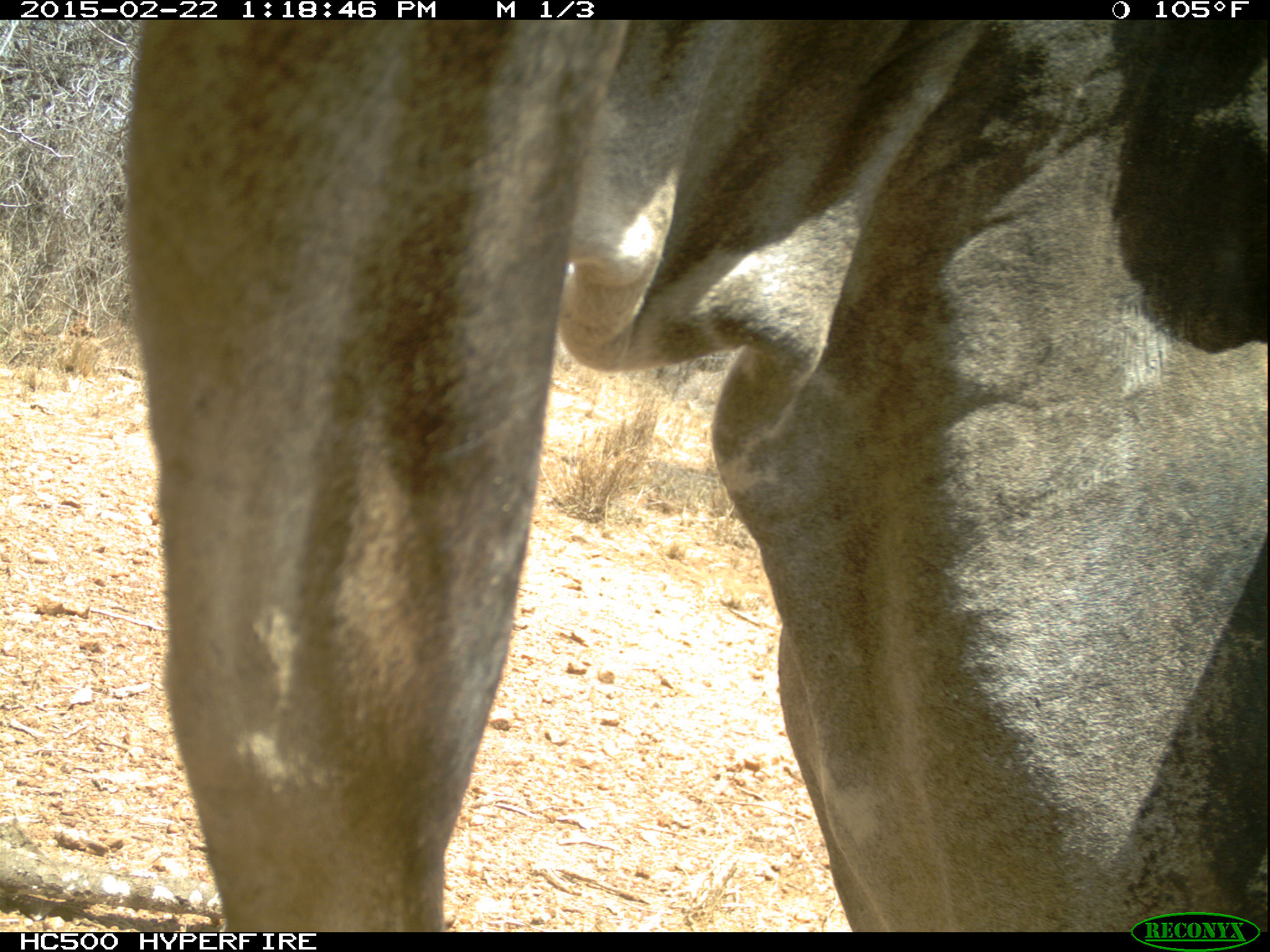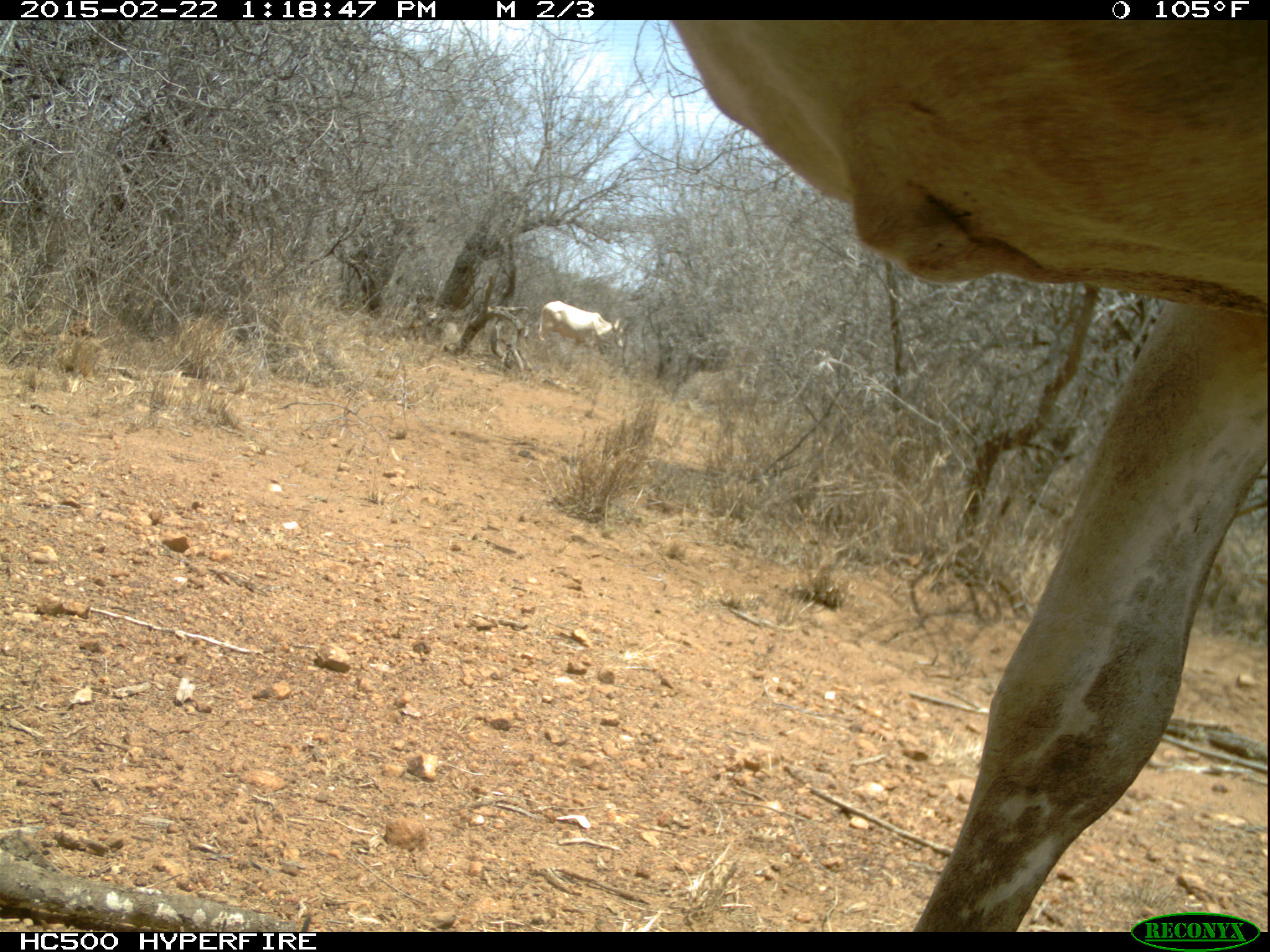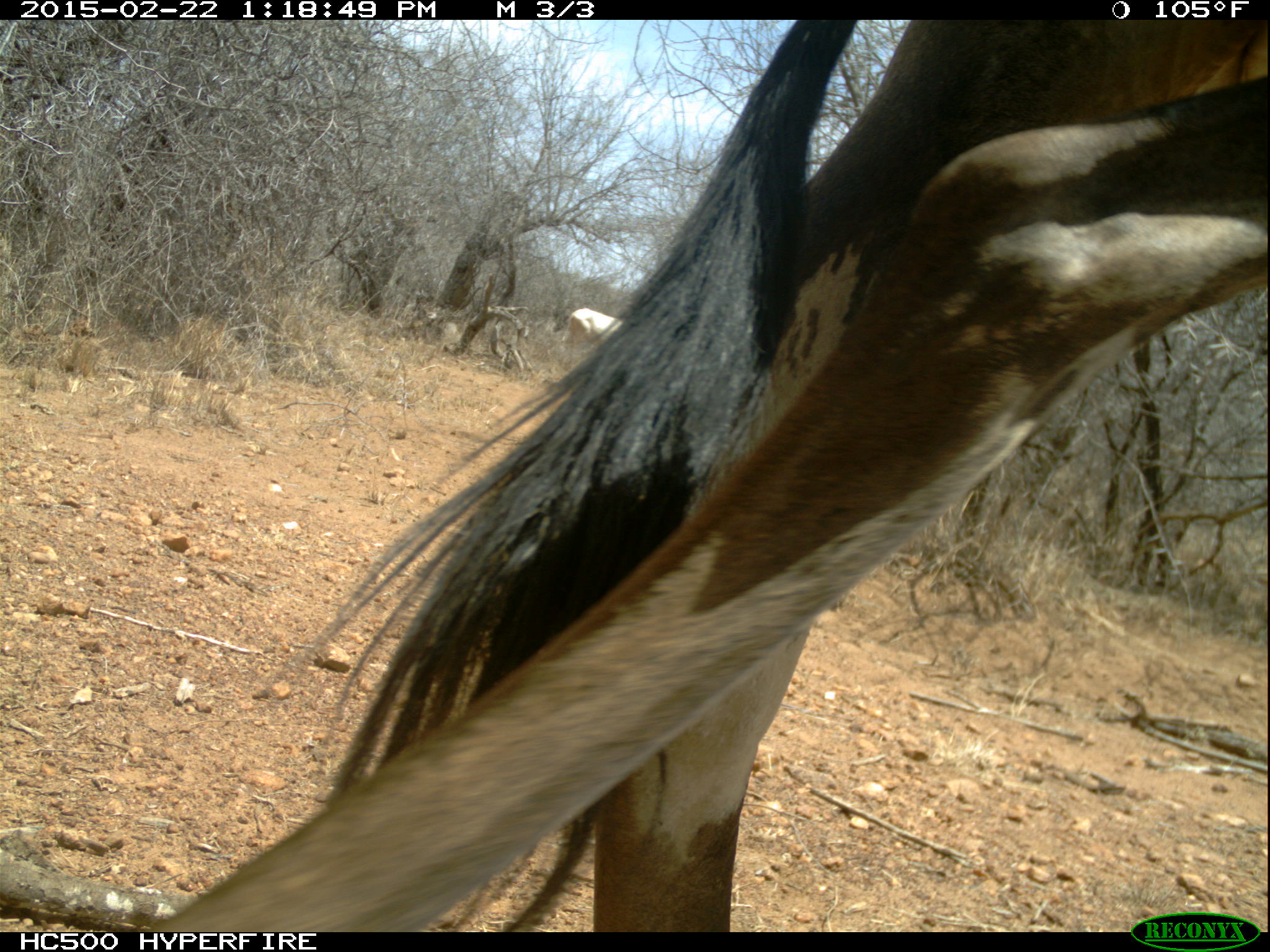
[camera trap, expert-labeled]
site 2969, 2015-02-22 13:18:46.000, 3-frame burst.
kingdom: Animalia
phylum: Chordata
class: Mammalia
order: Artiodactyla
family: Bovidae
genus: Bos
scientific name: Bos taurus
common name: domestic cattle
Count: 2.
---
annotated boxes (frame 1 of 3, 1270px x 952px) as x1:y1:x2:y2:
bos taurus: 125:21:1268:932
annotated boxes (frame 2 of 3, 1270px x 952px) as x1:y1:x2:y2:
bos taurus: 669:21:1267:932; 541:301:624:348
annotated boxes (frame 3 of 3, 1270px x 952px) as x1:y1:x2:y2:
bos taurus: 146:20:1267:933; 568:305:626:350